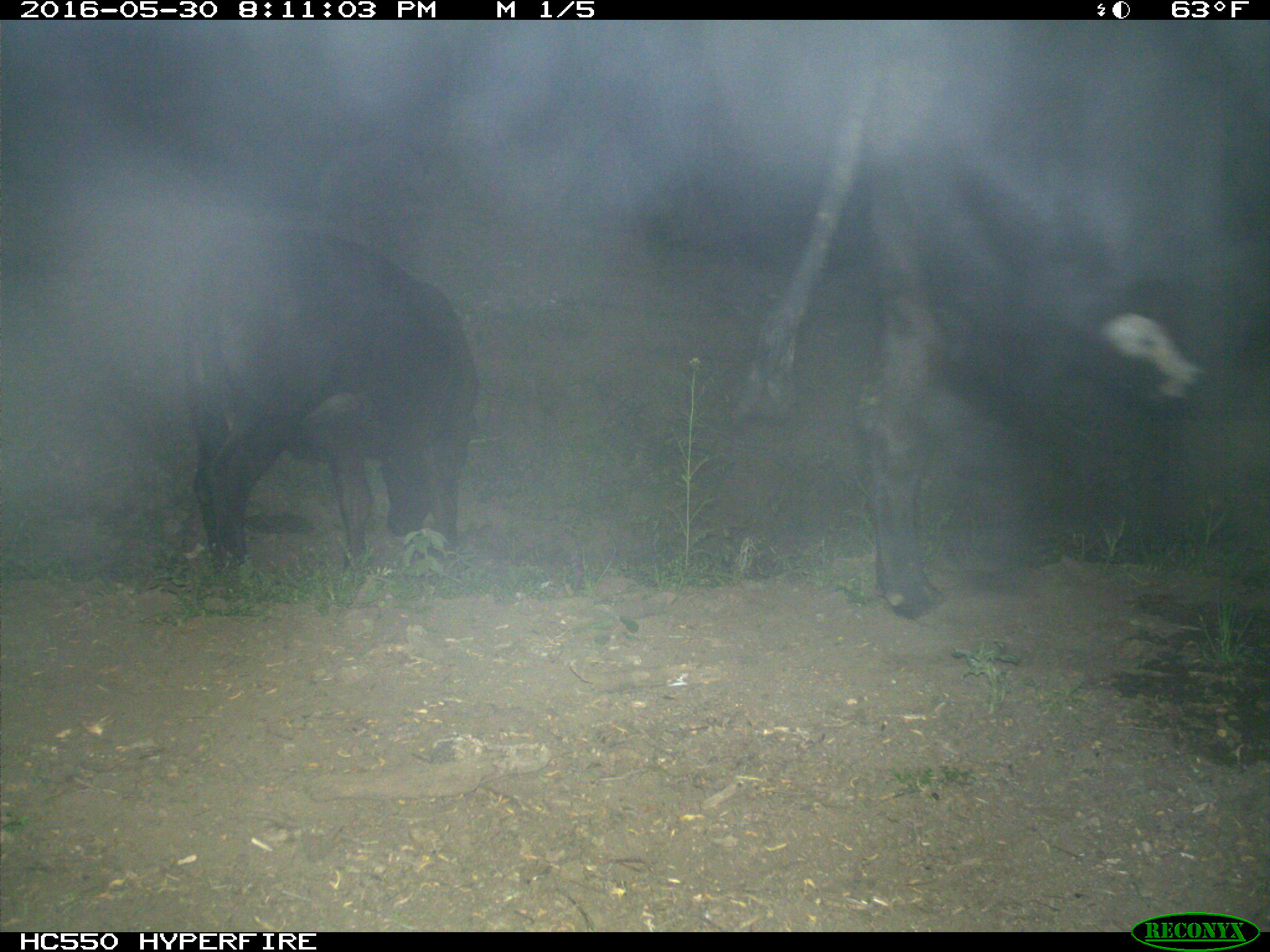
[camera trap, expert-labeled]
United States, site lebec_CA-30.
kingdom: Animalia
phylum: Chordata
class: Mammalia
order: Artiodactyla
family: Bovidae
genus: Bos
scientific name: Bos taurus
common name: domestic cow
Bos taurus (domestic cow).